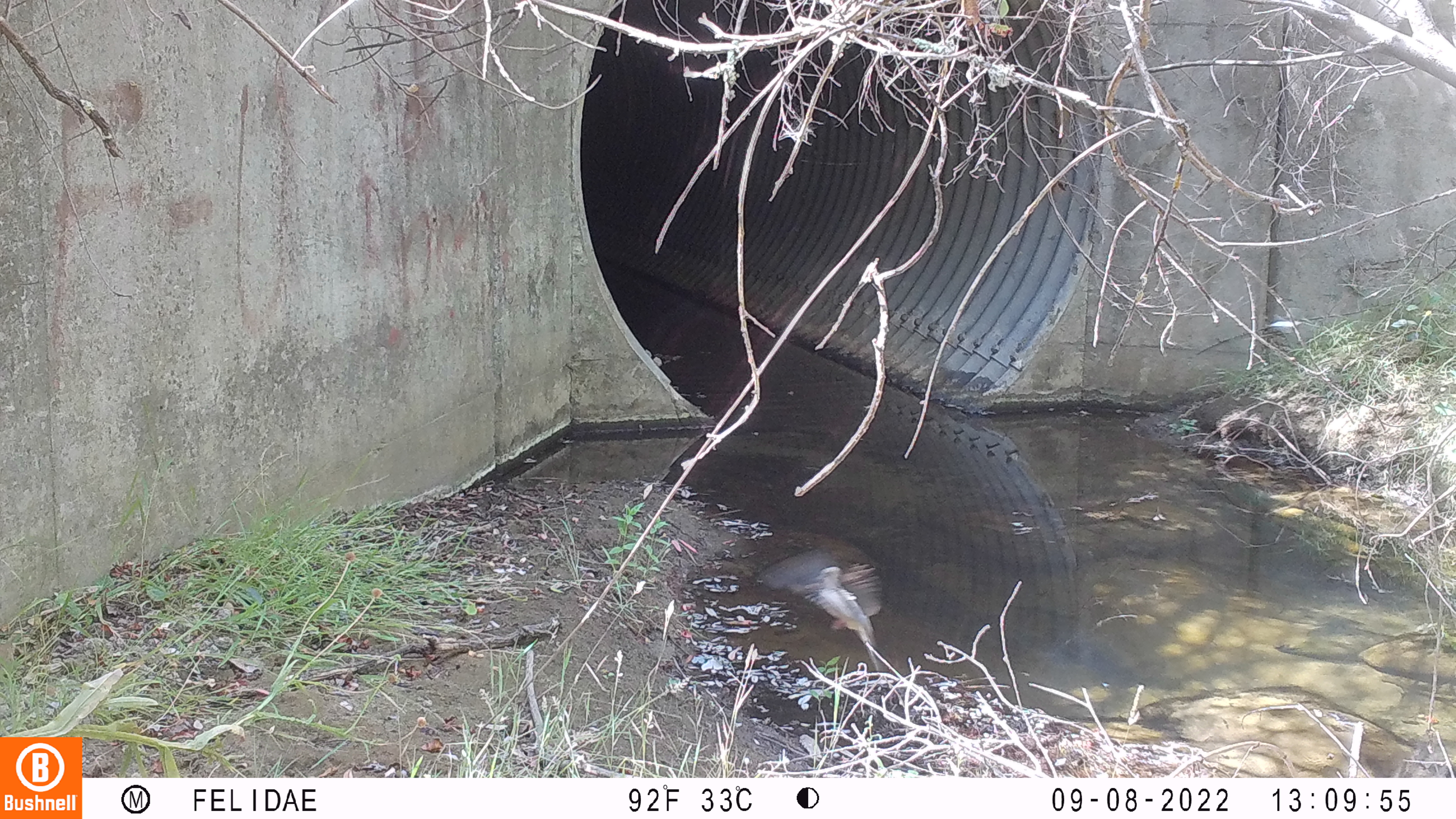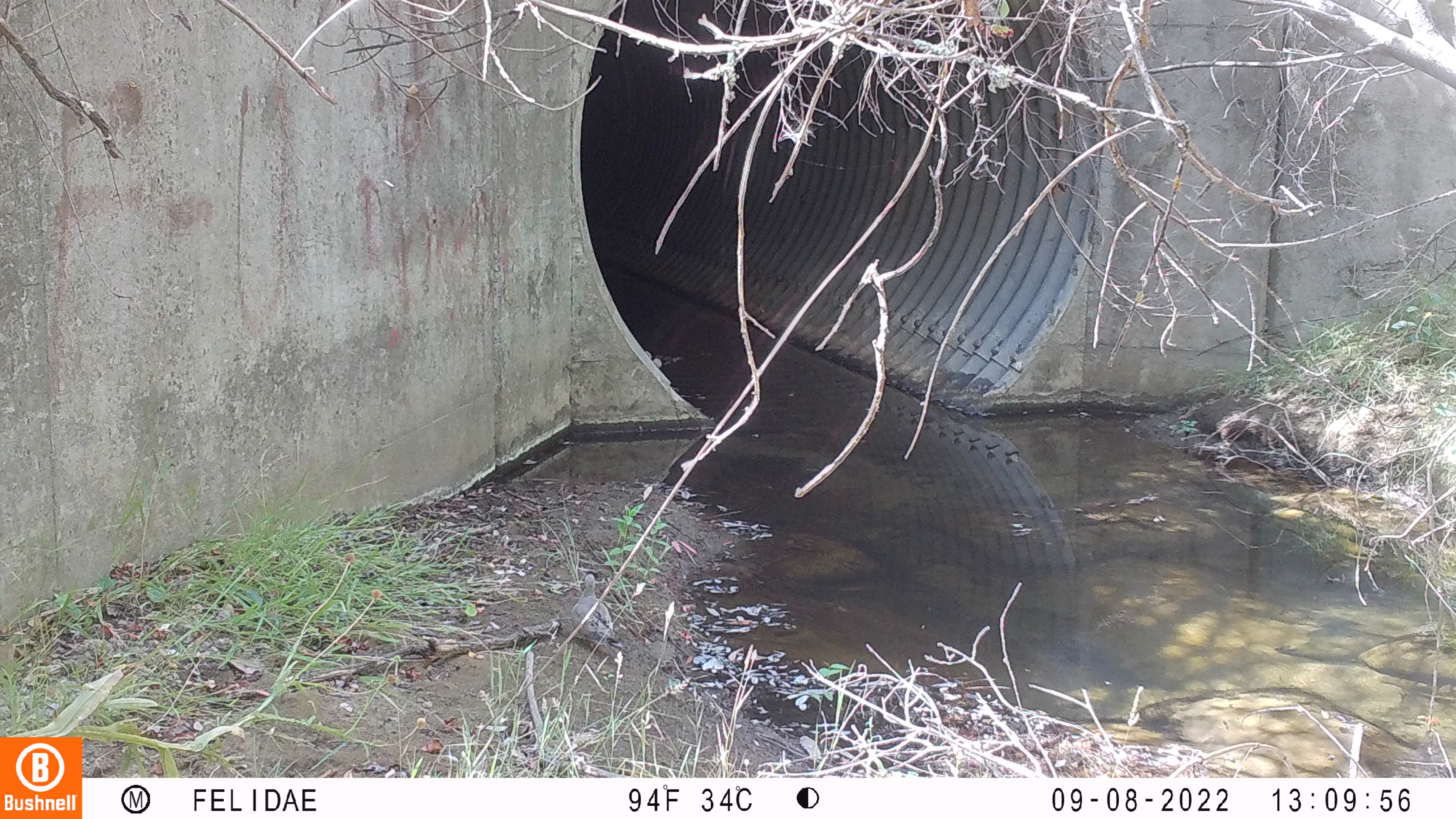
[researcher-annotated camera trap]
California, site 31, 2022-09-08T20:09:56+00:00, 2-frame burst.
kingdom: Animalia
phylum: Chordata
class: Aves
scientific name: Aves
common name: bird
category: unknown bird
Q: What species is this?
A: Unknown bird (bird) (Aves).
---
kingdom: Animalia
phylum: Chordata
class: Aves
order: Columbiformes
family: Columbidae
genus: Zenaida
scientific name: Zenaida macroura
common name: mourning dove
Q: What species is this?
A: Mourning dove (Zenaida macroura).